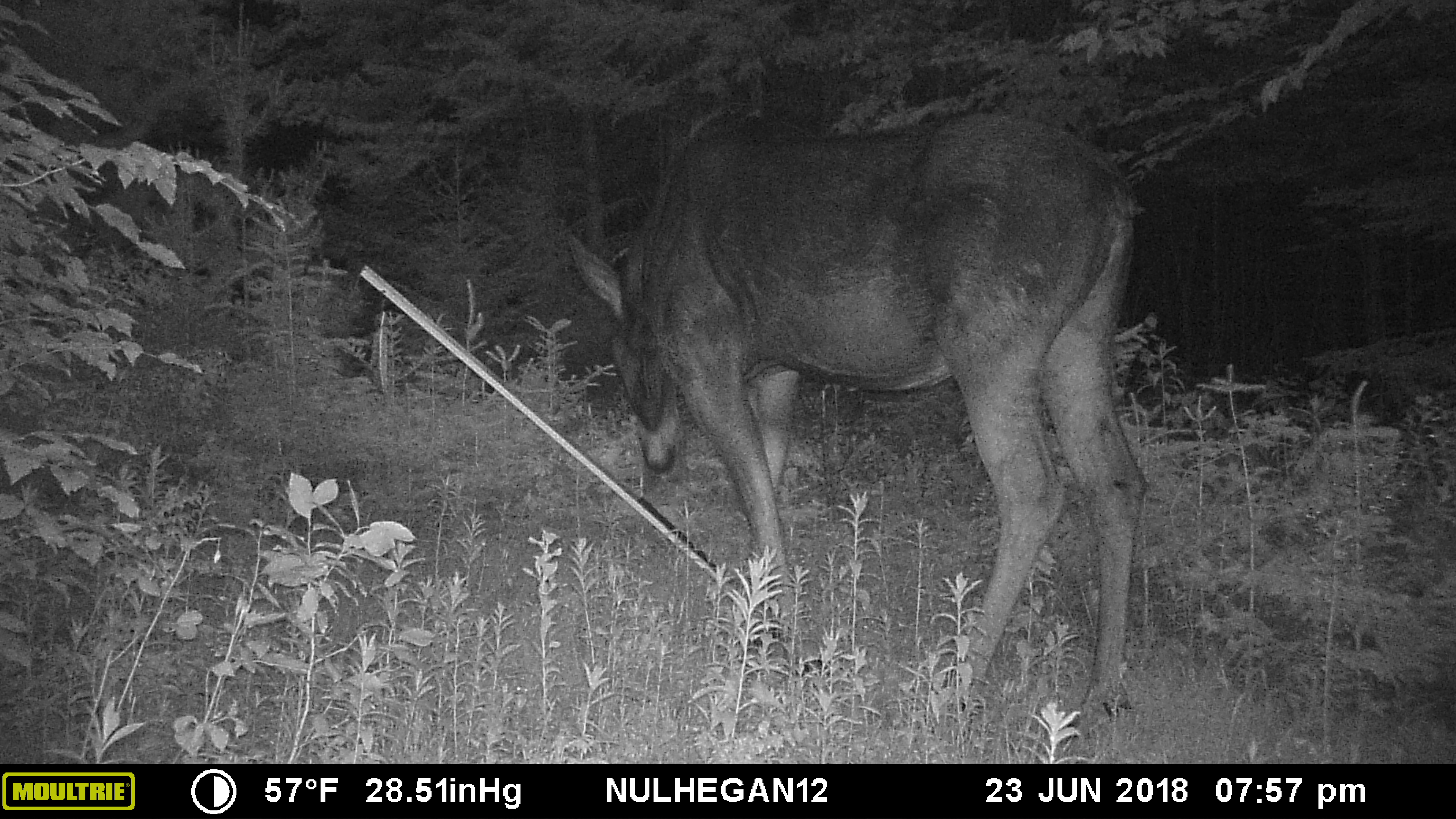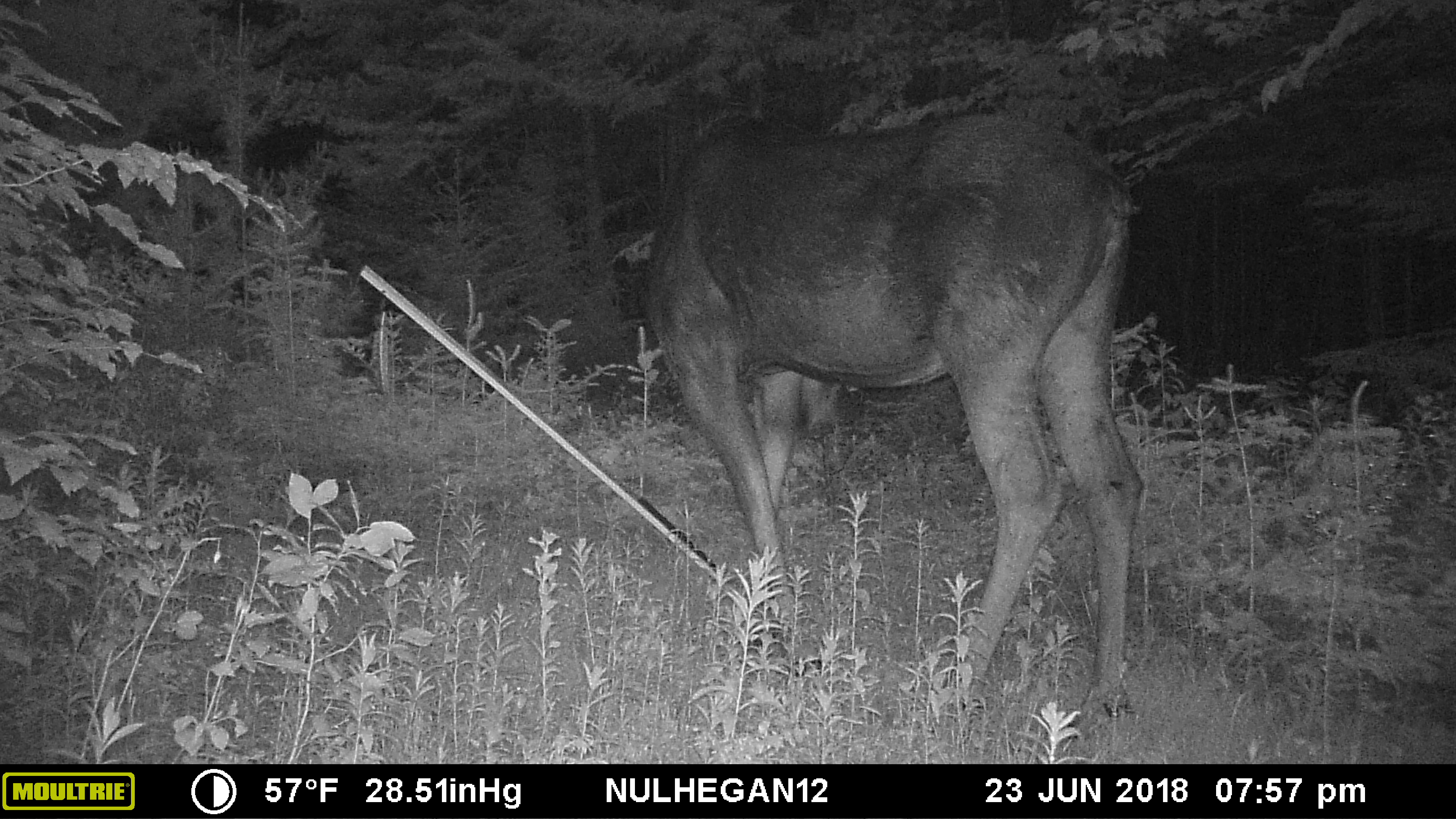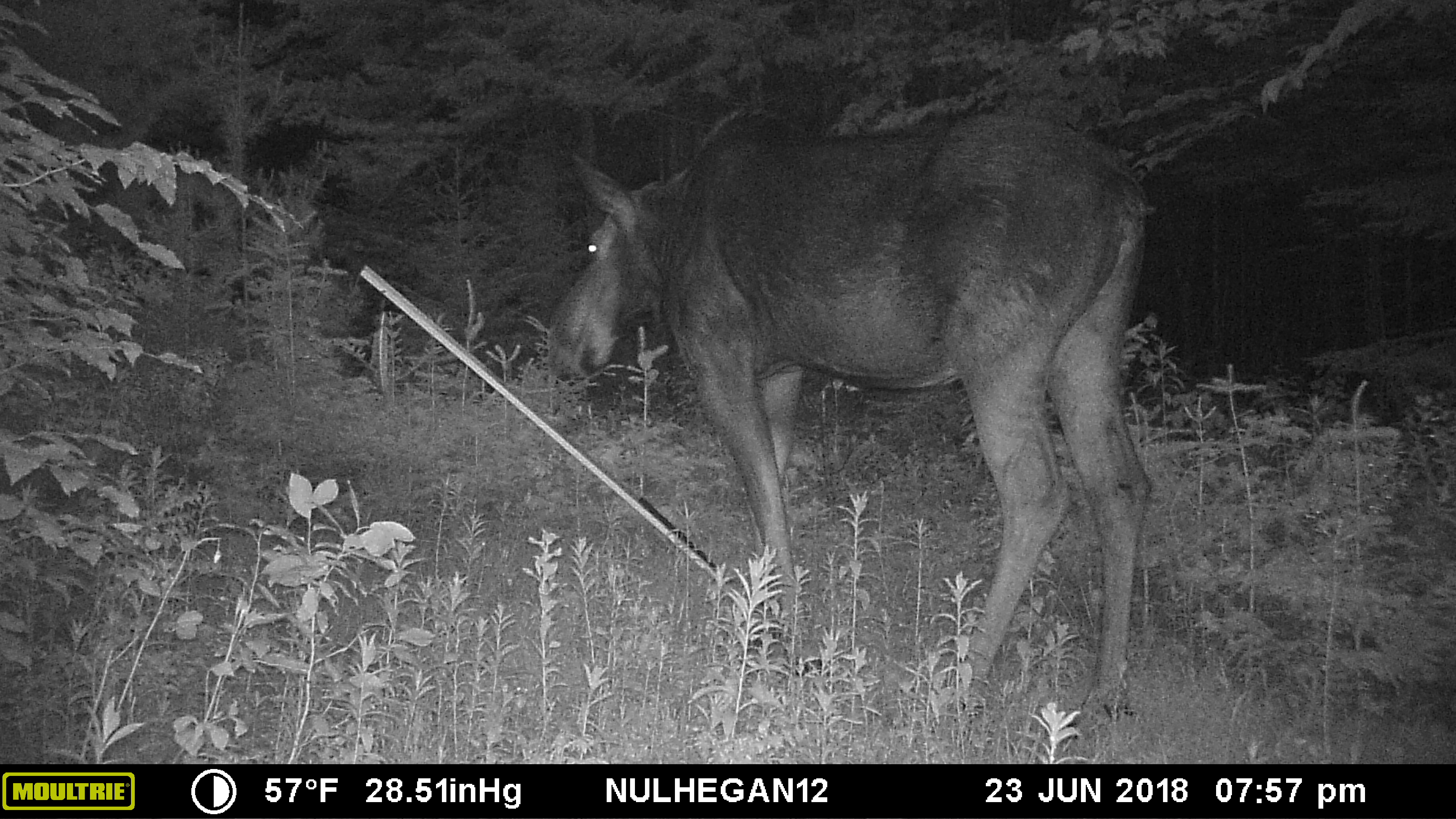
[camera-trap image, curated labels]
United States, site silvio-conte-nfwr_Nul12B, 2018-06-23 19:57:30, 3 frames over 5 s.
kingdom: Animalia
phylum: Chordata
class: Mammalia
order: Artiodactyla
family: Cervidae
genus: Alces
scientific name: Alces alces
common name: moose